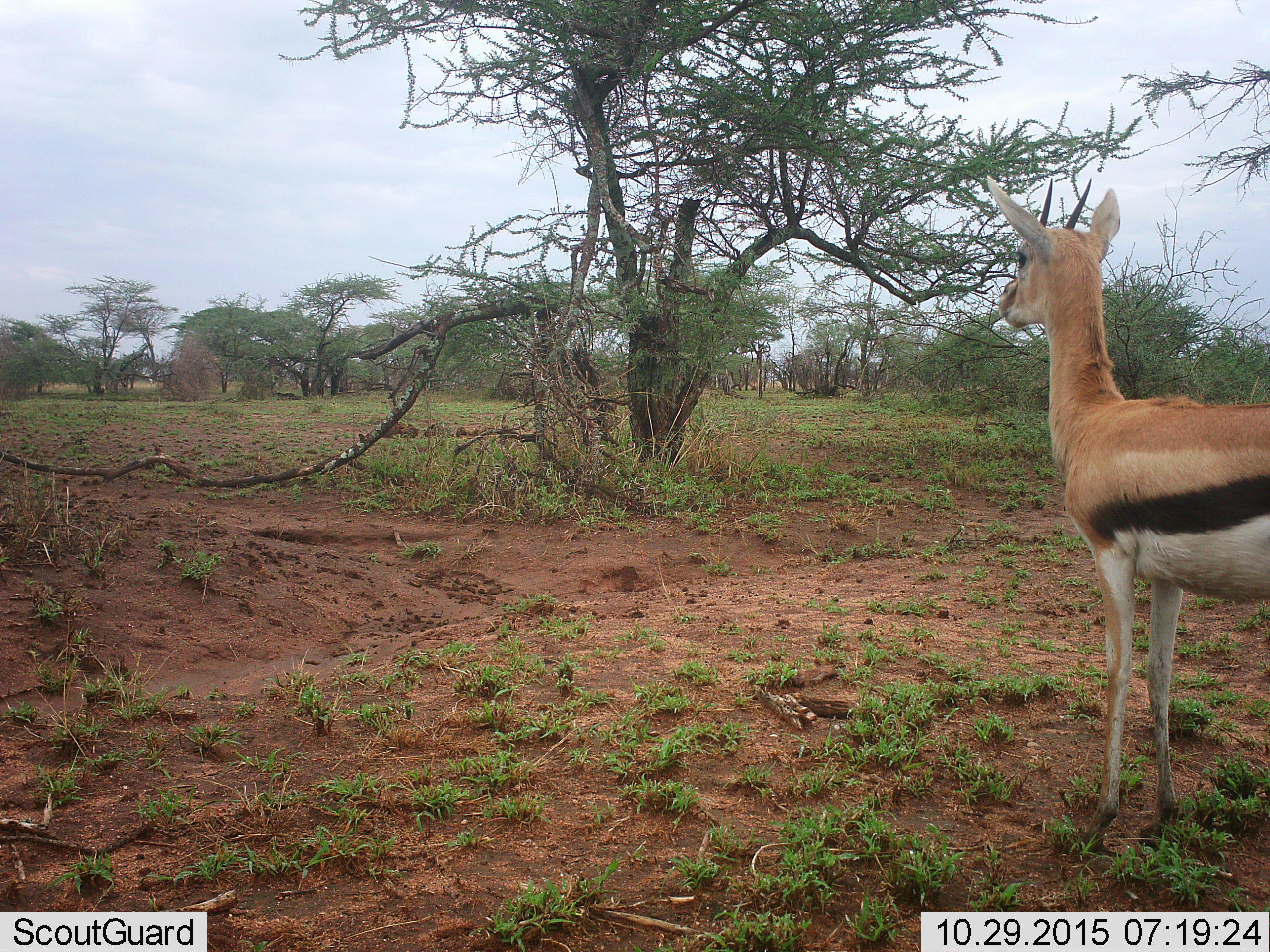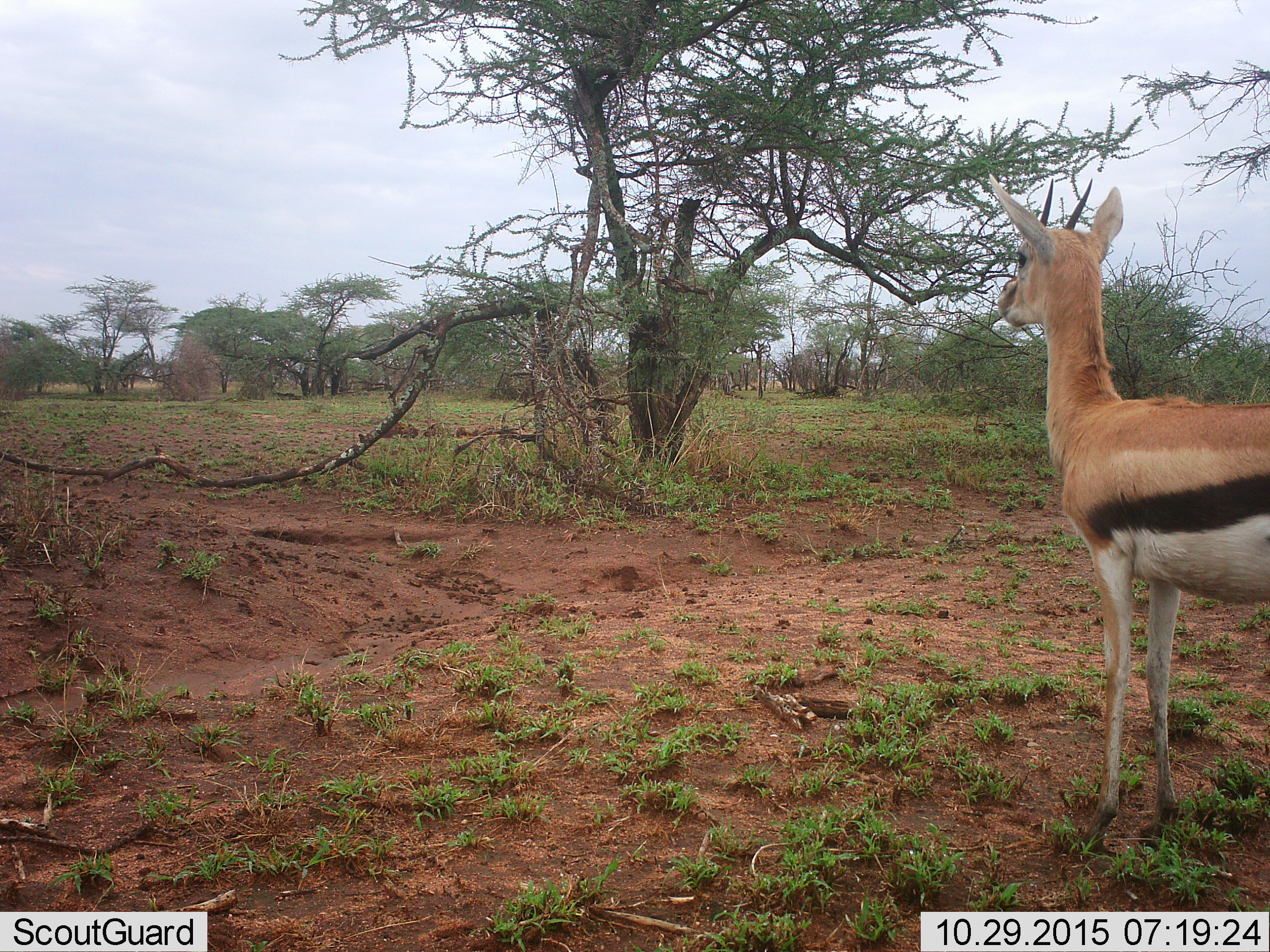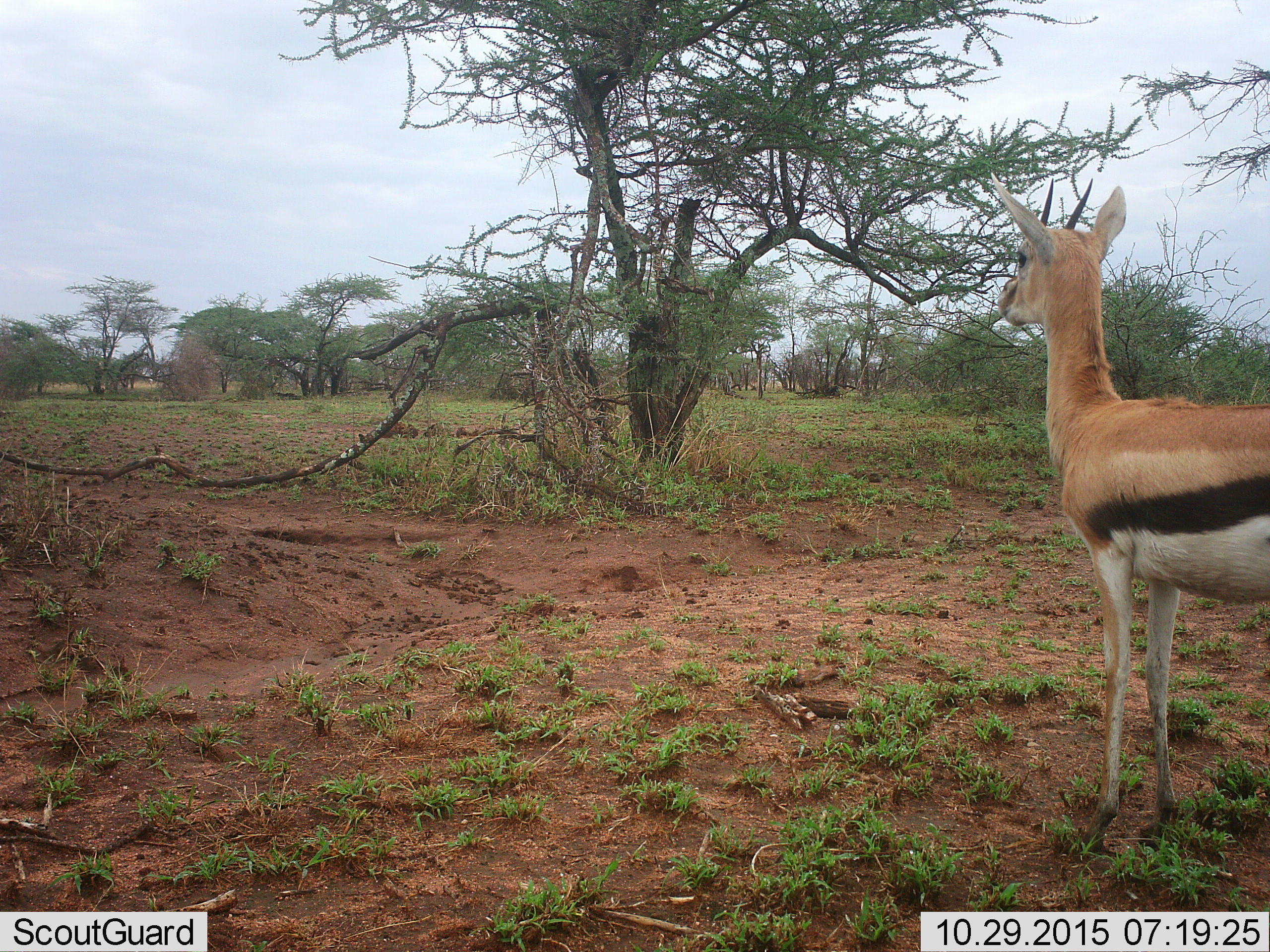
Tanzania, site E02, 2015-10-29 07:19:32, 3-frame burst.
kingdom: Animalia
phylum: Chordata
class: Mammalia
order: Artiodactyla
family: Bovidae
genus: Eudorcas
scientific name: Eudorcas thomsonii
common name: thomson's gazelle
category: gazellethomsons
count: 1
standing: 93%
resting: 0%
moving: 7%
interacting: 0%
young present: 7%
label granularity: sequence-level